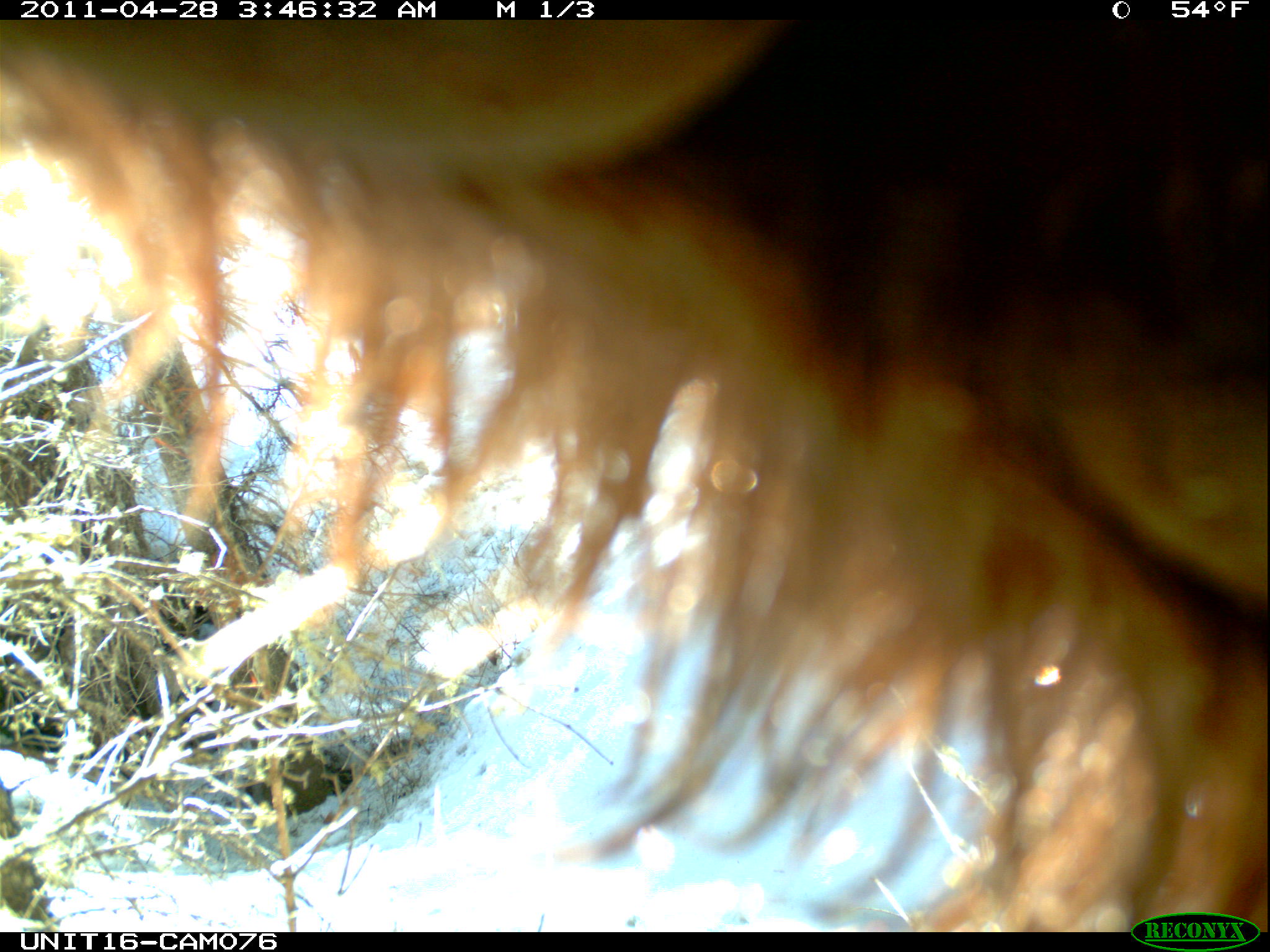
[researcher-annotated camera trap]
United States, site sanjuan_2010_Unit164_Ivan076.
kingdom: Animalia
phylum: Chordata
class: Mammalia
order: Carnivora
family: Ursidae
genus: Ursus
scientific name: Ursus americanus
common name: american black bear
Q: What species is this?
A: Ursus americanus (american black bear).